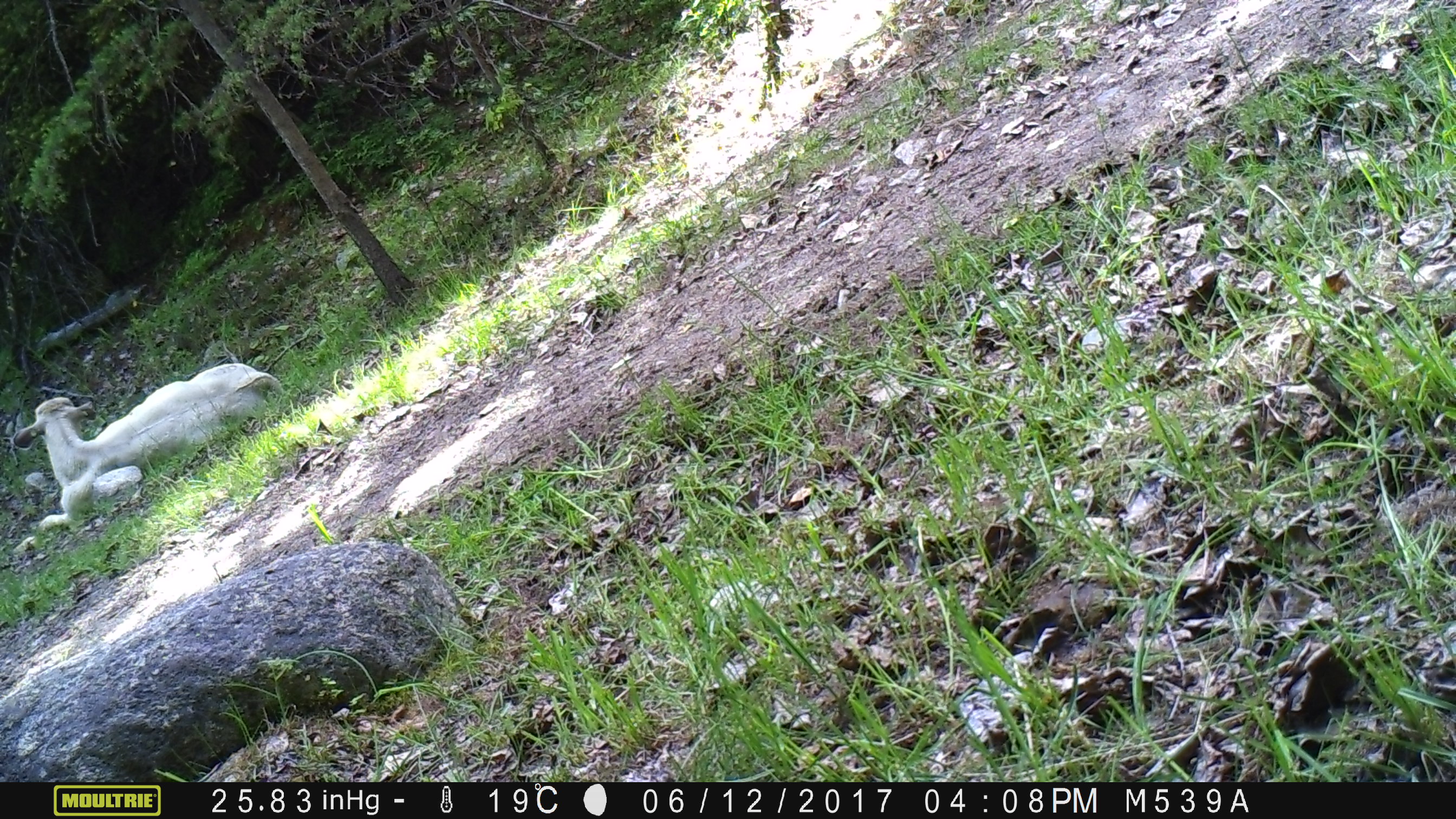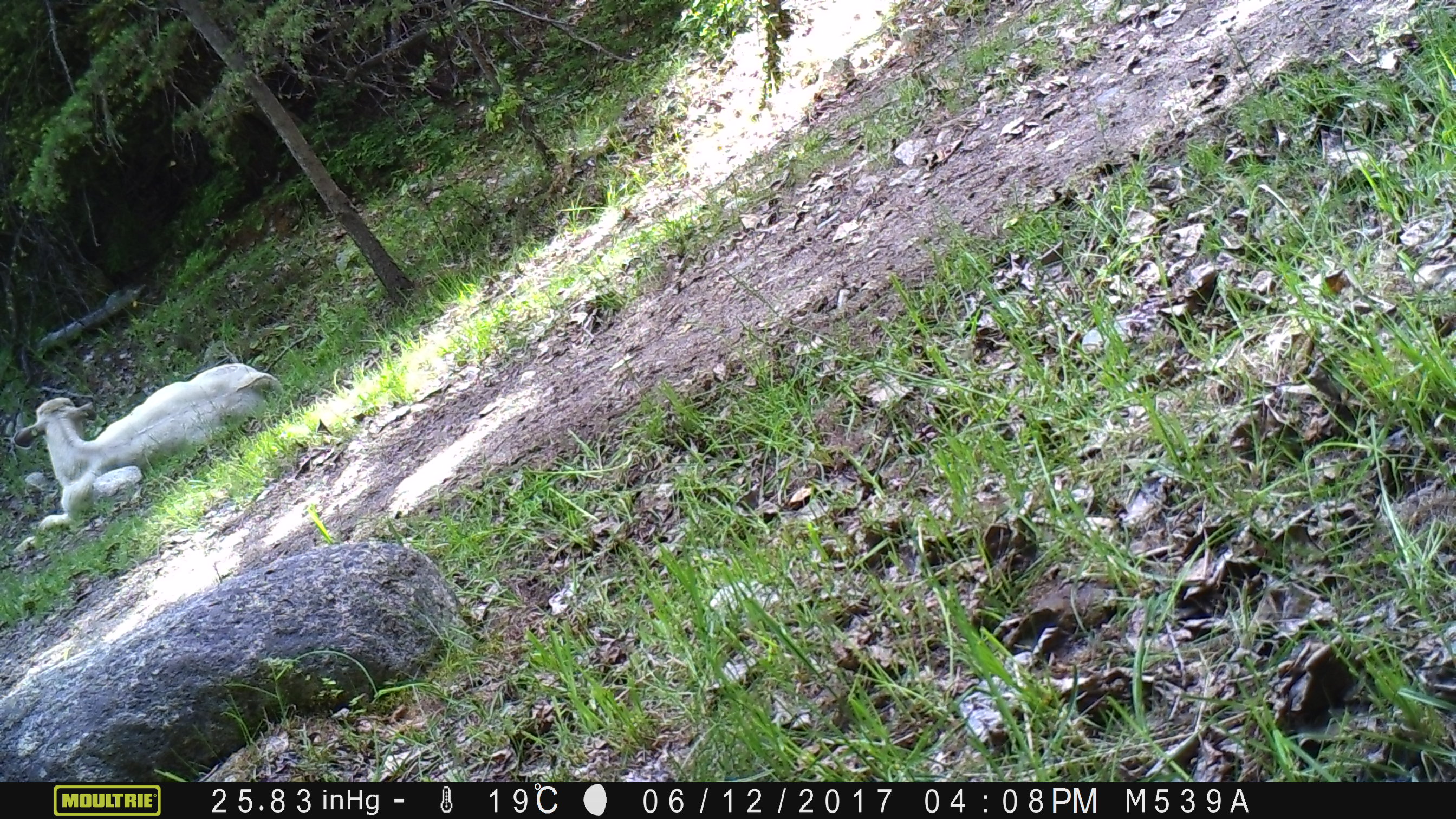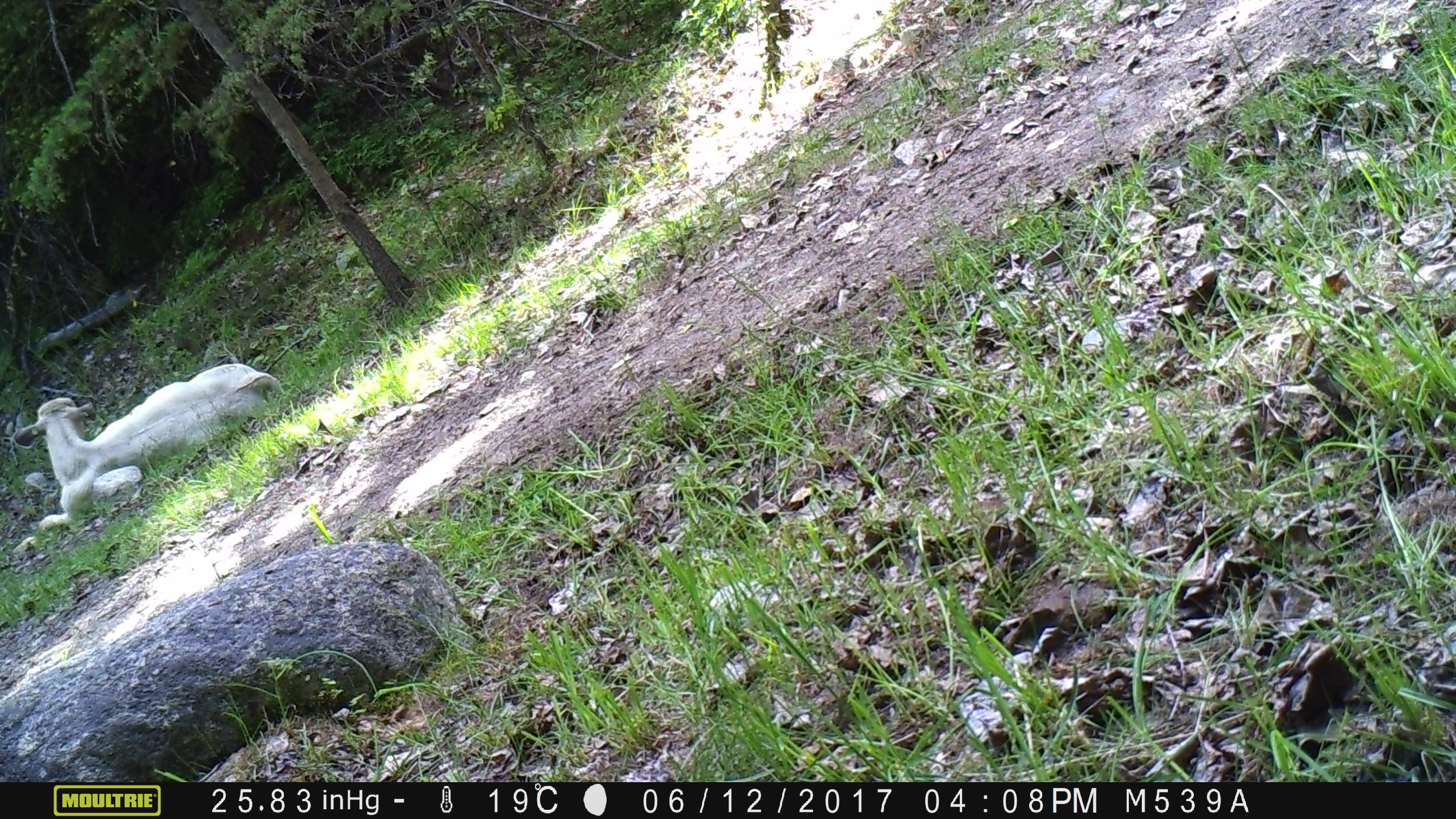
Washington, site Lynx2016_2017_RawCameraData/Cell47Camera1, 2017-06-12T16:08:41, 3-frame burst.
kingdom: Animalia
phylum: Chordata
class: Mammalia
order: Artiodactyla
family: Bovidae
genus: Bos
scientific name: Bos taurus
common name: domestic cattle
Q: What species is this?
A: Domestic cattle (Bos taurus).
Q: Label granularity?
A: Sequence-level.